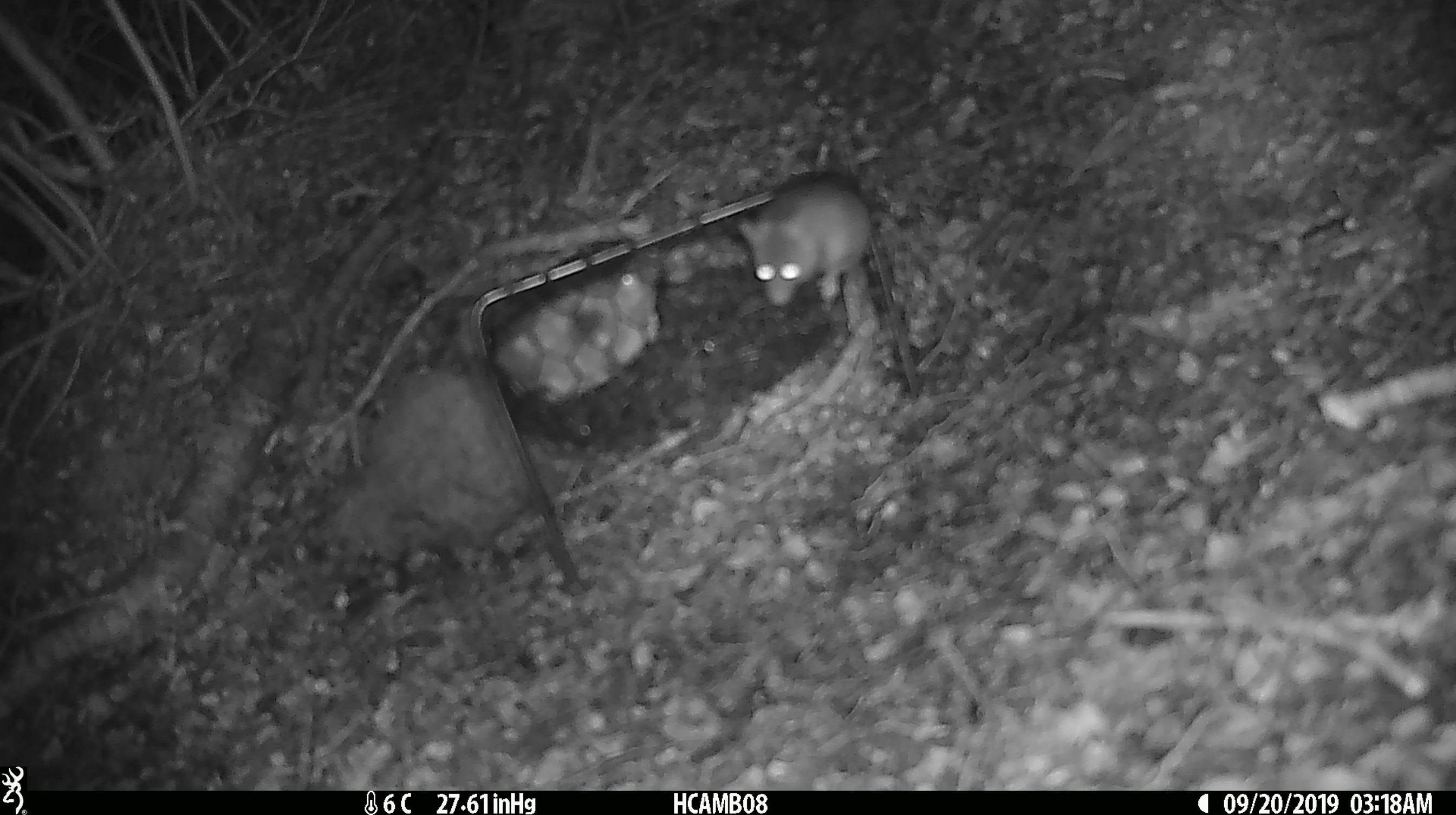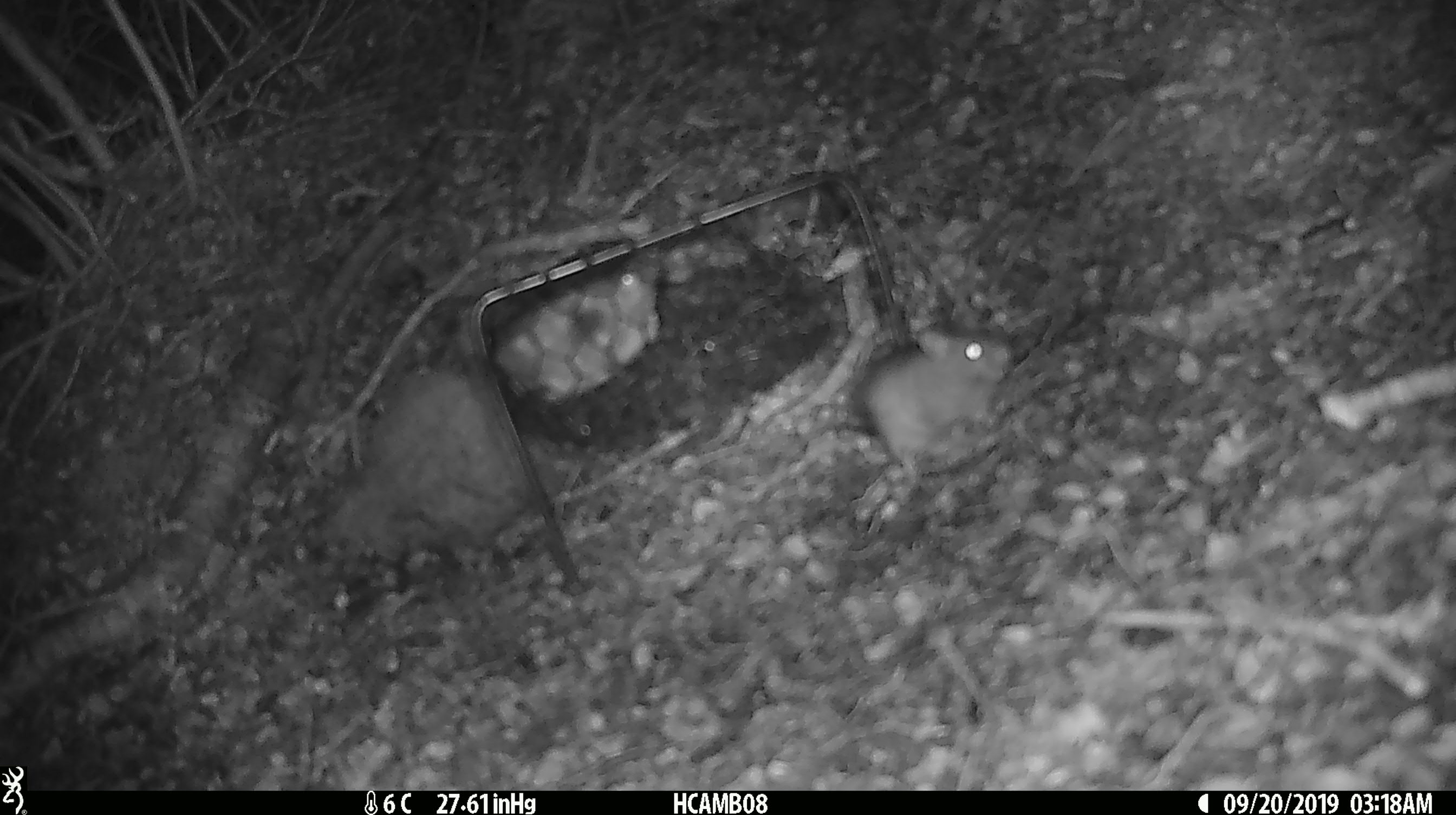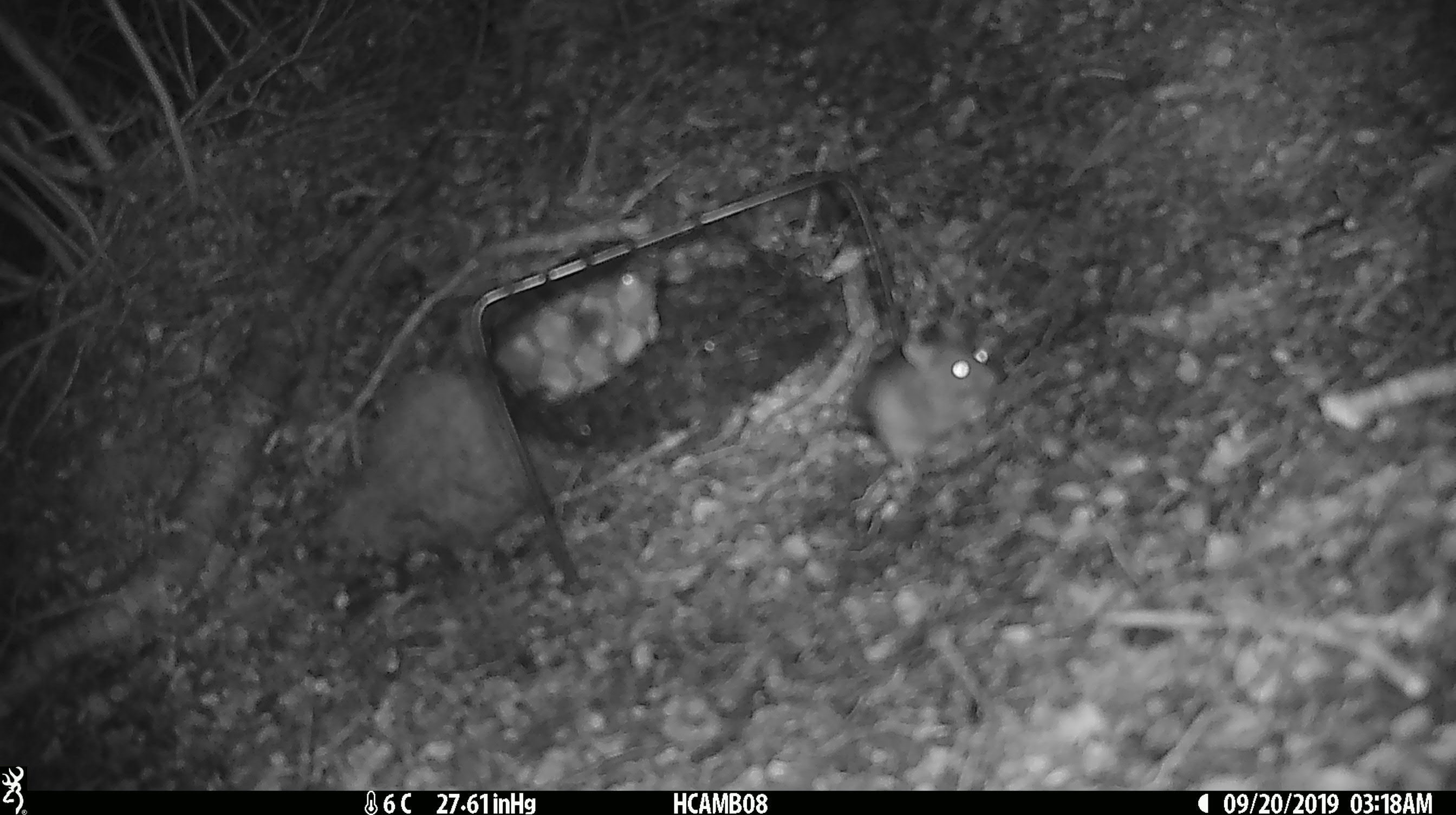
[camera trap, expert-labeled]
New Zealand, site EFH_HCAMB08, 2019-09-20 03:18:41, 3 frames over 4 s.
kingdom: Animalia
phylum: Chordata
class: Mammalia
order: Rodentia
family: Muridae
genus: Mus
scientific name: Mus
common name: mouse